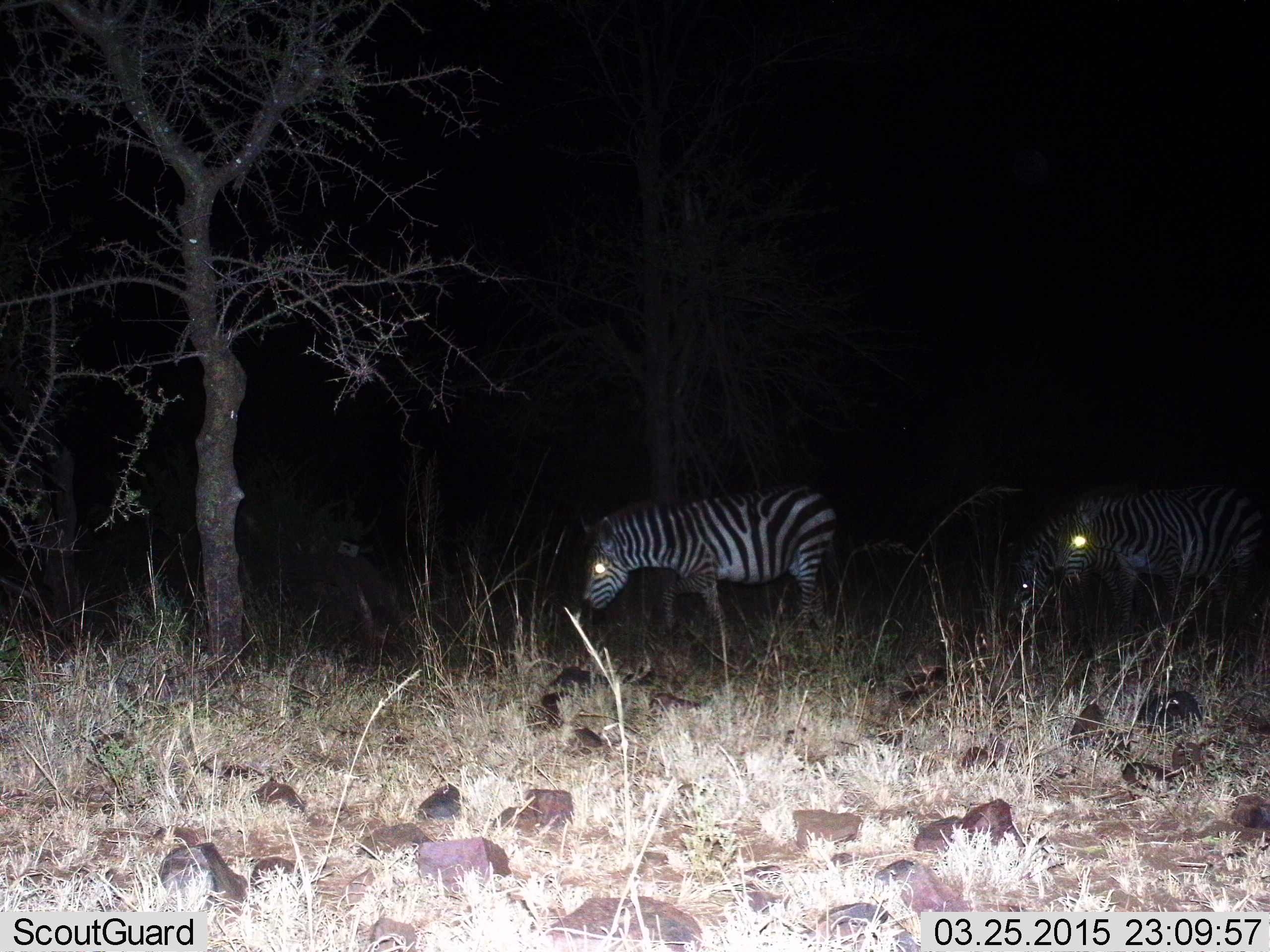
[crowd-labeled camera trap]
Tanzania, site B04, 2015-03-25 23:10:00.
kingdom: Animalia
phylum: Chordata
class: Mammalia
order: Perissodactyla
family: Equidae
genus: Equus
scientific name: Equus quagga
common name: plains zebra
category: zebra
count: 3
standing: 30%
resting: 0%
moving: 50%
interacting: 0%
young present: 0%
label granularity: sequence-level